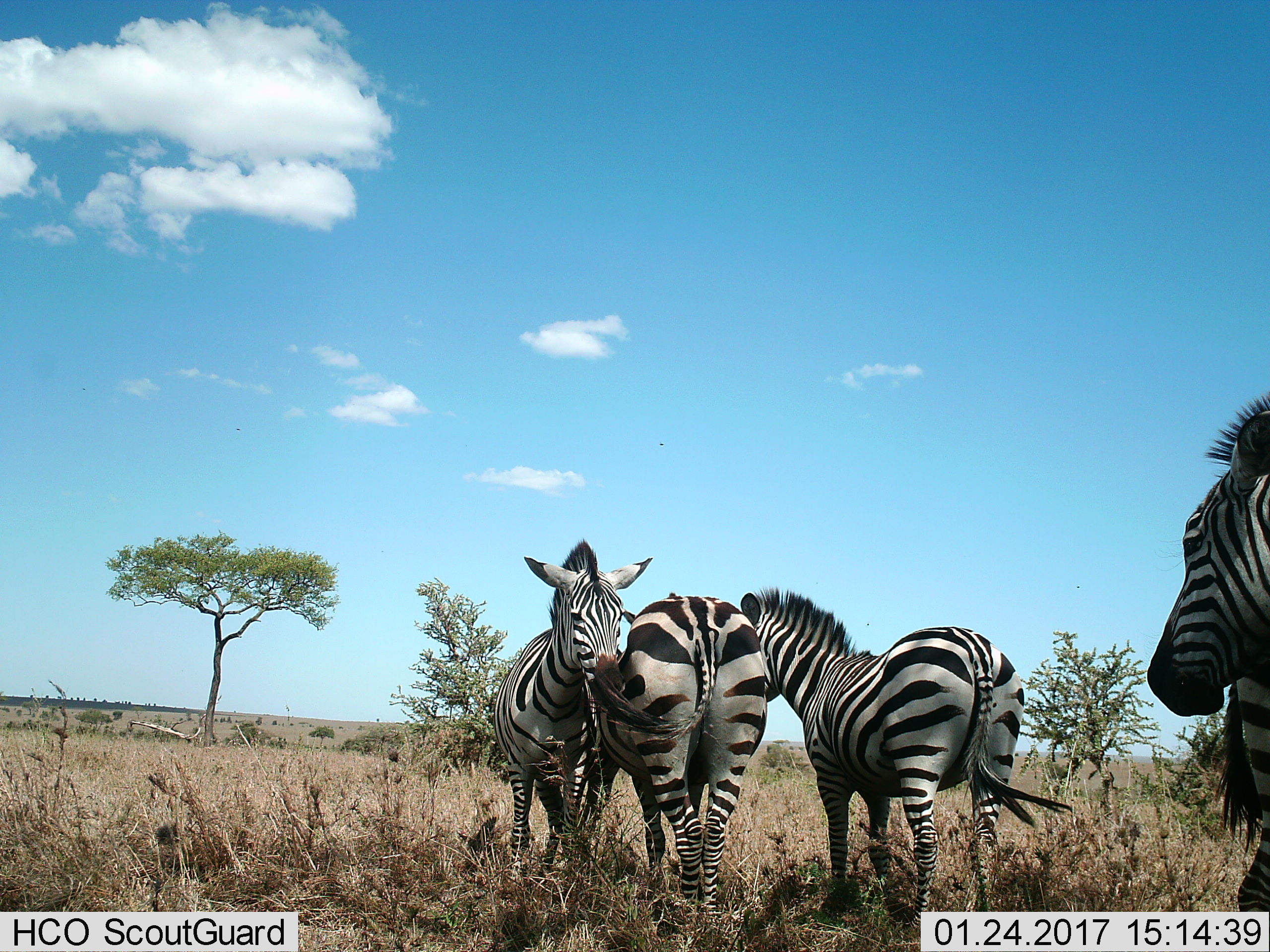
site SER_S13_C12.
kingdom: Animalia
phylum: Chordata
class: Mammalia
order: Perissodactyla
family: Equidae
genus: Equus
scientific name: Equus quagga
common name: plains zebra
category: zebraplains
Zebraplains (plains zebra) (Equus quagga), count 5. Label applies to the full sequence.